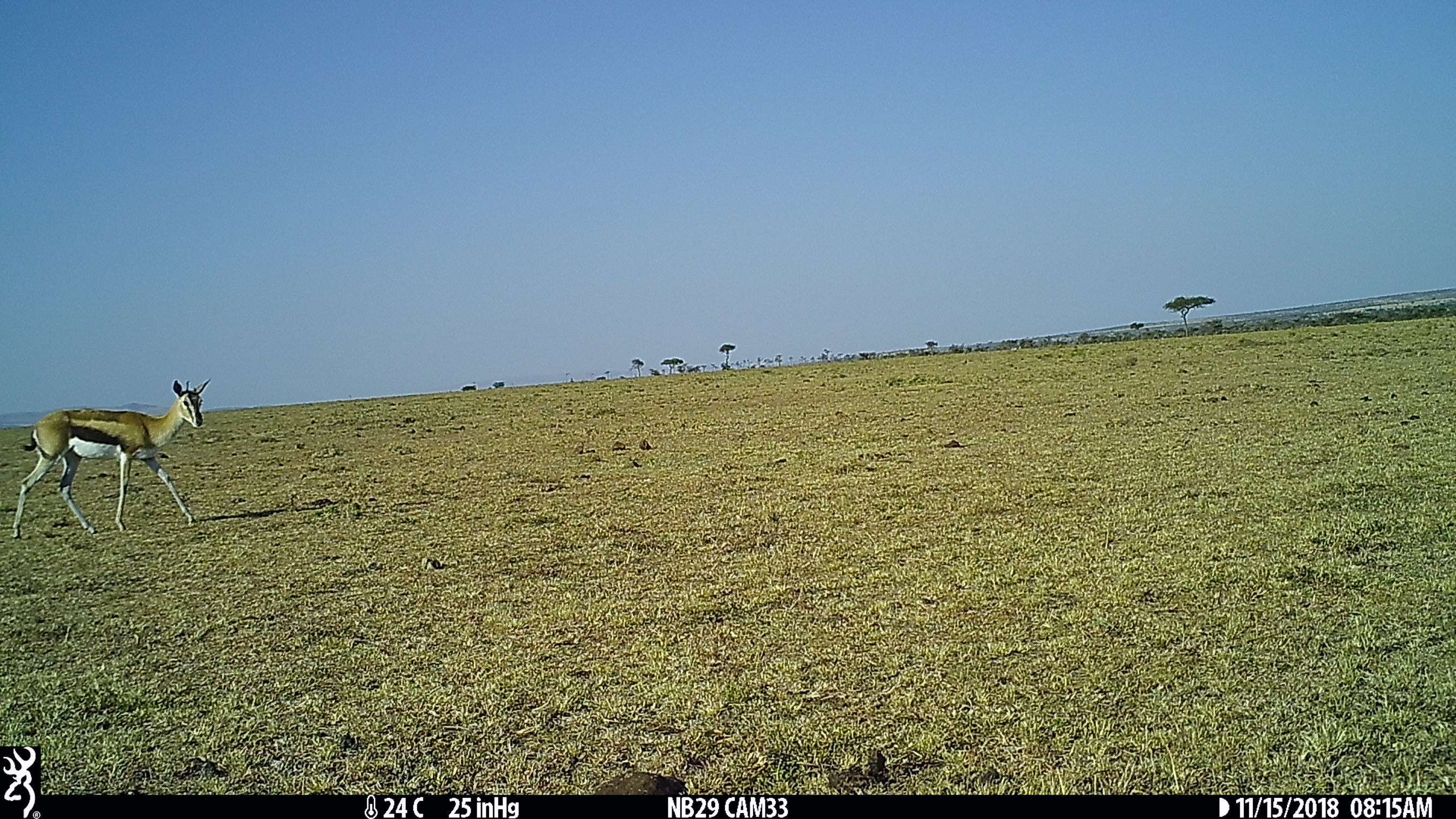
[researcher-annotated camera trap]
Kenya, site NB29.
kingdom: Animalia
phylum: Chordata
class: Mammalia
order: Artiodactyla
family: Bovidae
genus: Eudorcas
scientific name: Eudorcas thomsonii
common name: thomon's gazelle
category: gazelle thomsons